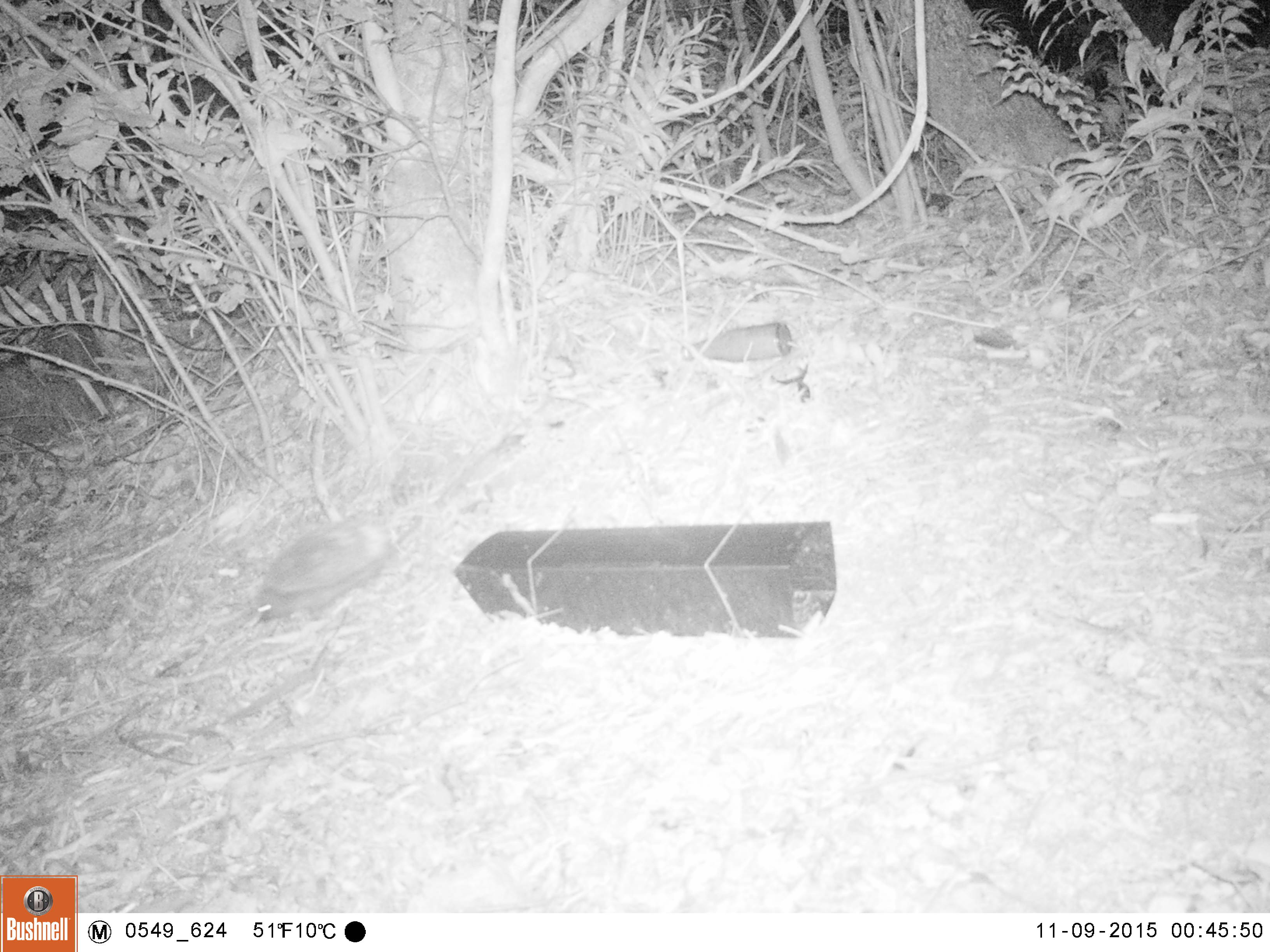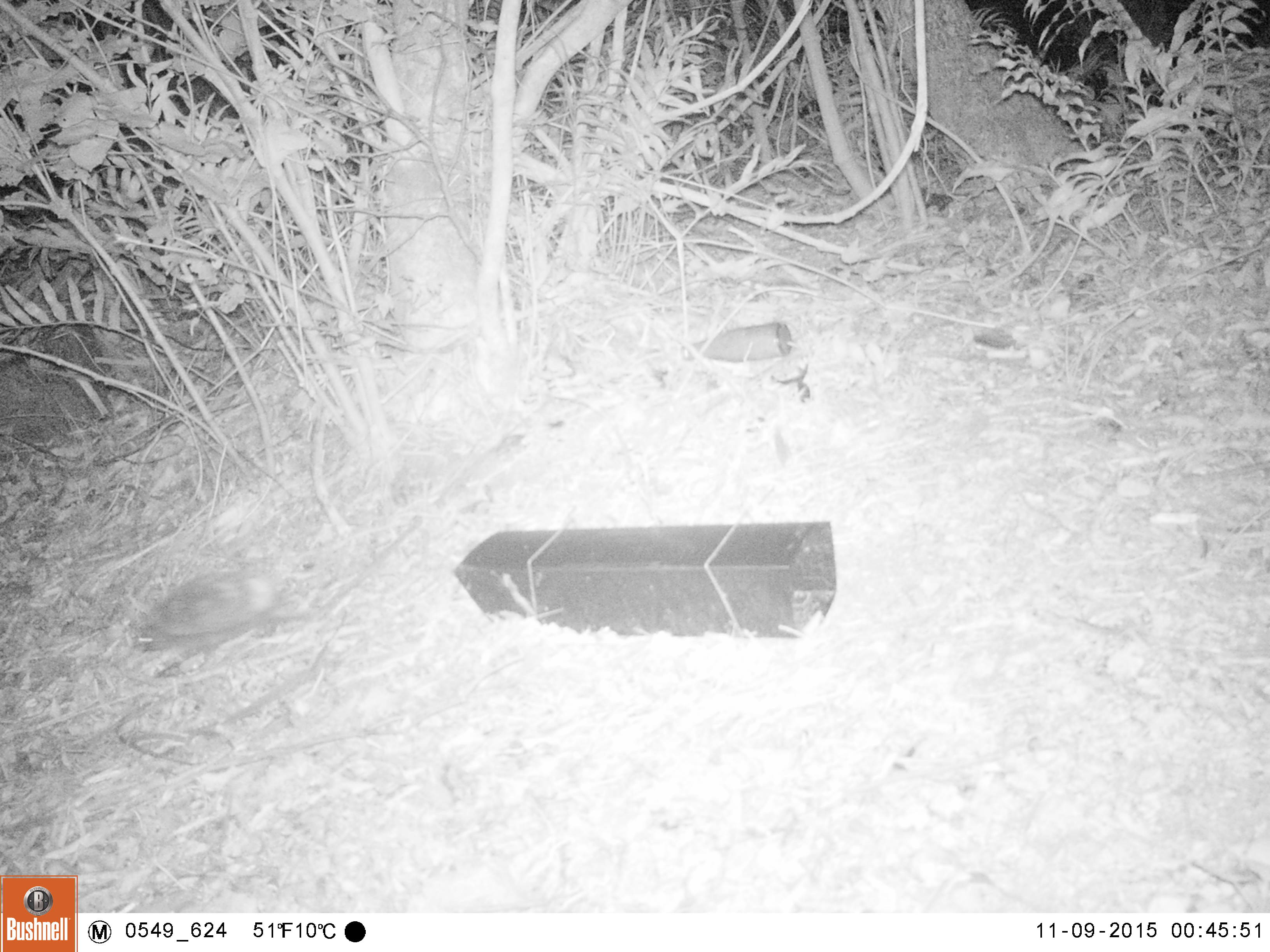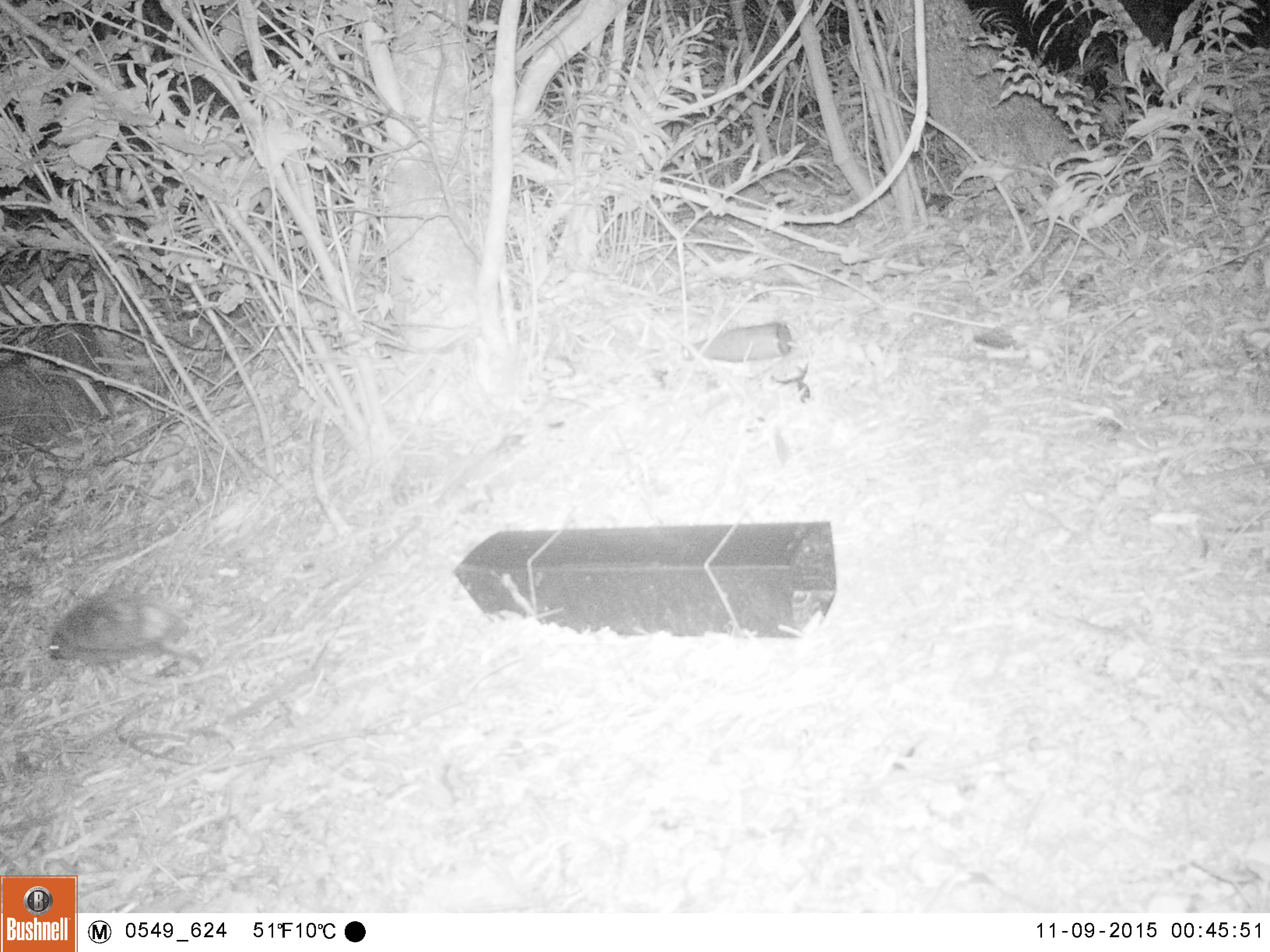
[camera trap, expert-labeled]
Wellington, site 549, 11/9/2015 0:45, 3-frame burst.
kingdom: Animalia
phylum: Chordata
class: Mammalia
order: Eulipotyphla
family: Erinaceidae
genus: Erinaceus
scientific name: Erinaceus europaeus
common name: hedgehog